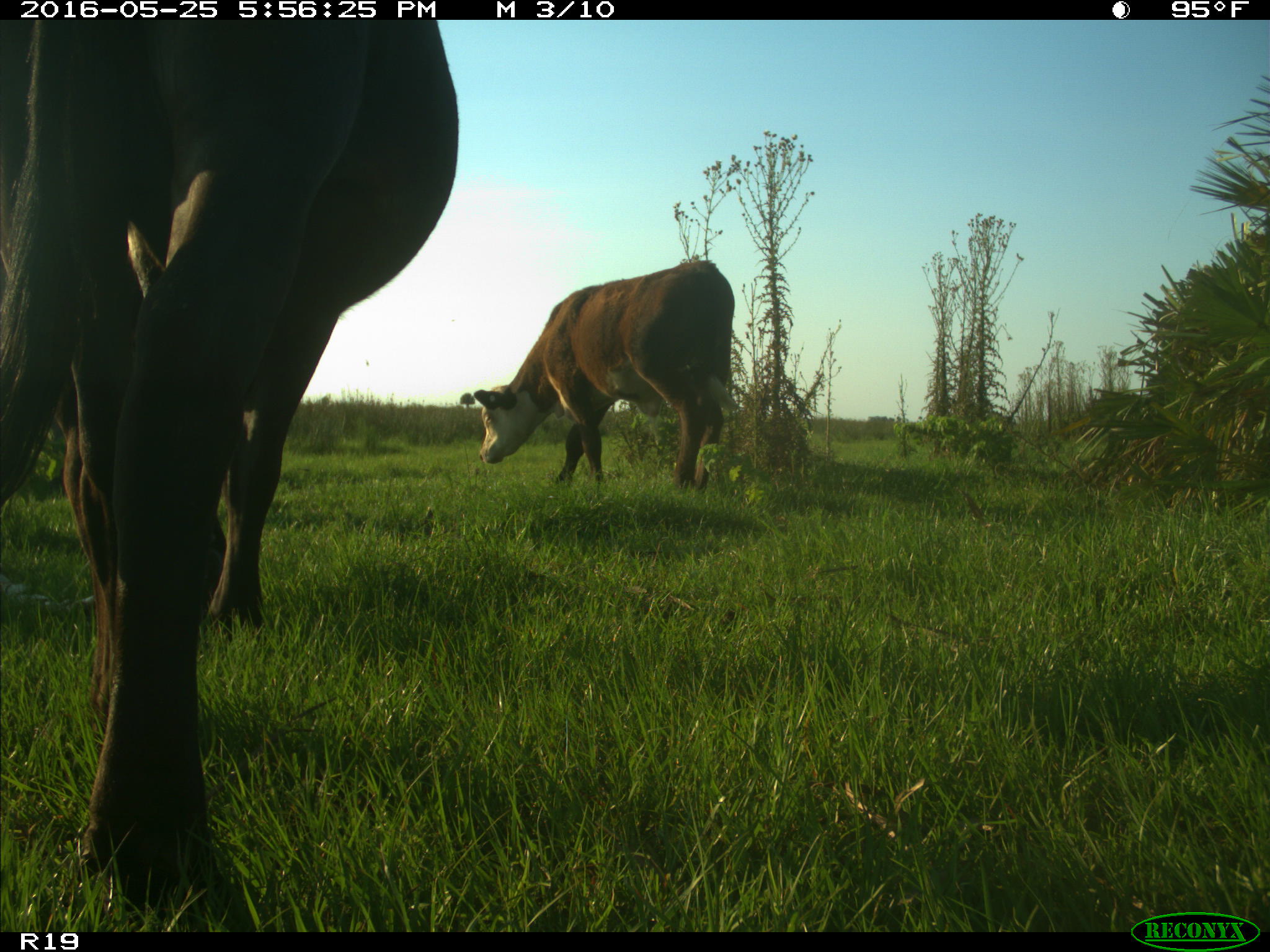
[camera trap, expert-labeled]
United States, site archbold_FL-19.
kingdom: Animalia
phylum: Chordata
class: Mammalia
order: Artiodactyla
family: Bovidae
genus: Bos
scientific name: Bos taurus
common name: domestic cow